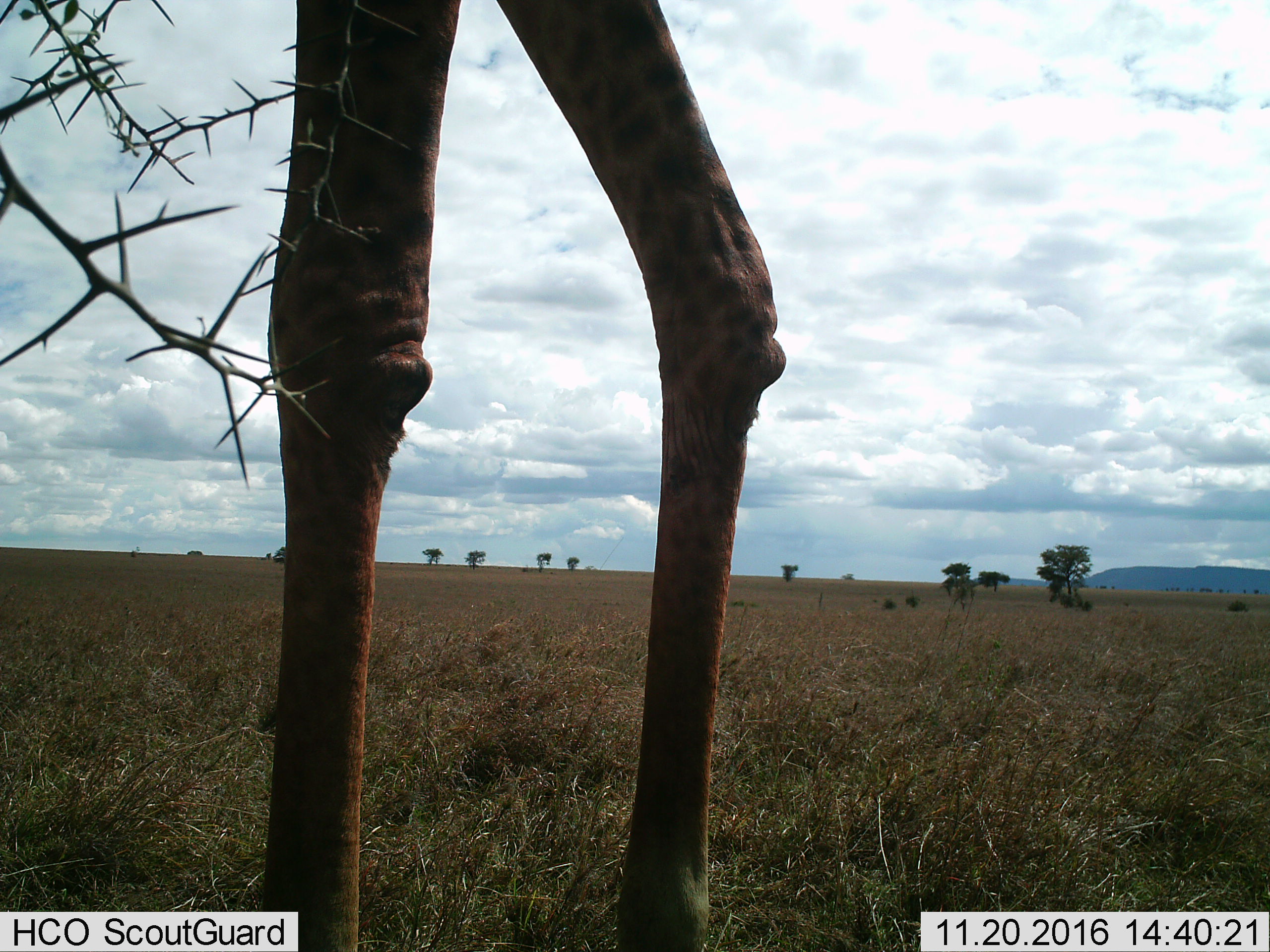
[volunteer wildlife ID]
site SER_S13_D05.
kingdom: Animalia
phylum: Chordata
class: Mammalia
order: Artiodactyla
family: Giraffidae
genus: Giraffa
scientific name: Giraffa camelopardalis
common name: giraffe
Giraffe (Giraffa camelopardalis), count 1. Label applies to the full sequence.